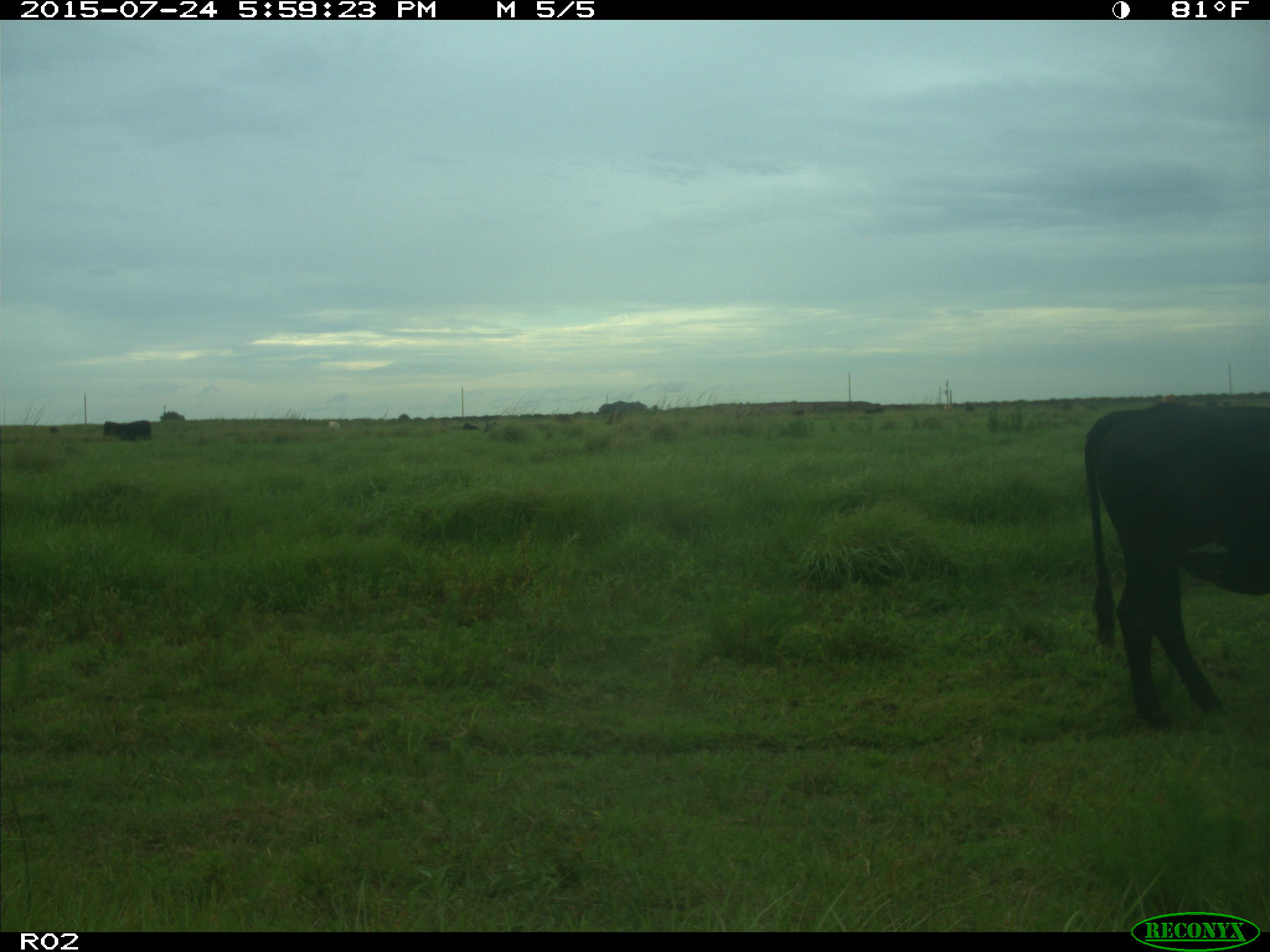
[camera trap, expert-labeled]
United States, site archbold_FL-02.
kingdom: Animalia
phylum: Chordata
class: Mammalia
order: Artiodactyla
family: Bovidae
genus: Bos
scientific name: Bos taurus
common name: domestic cow